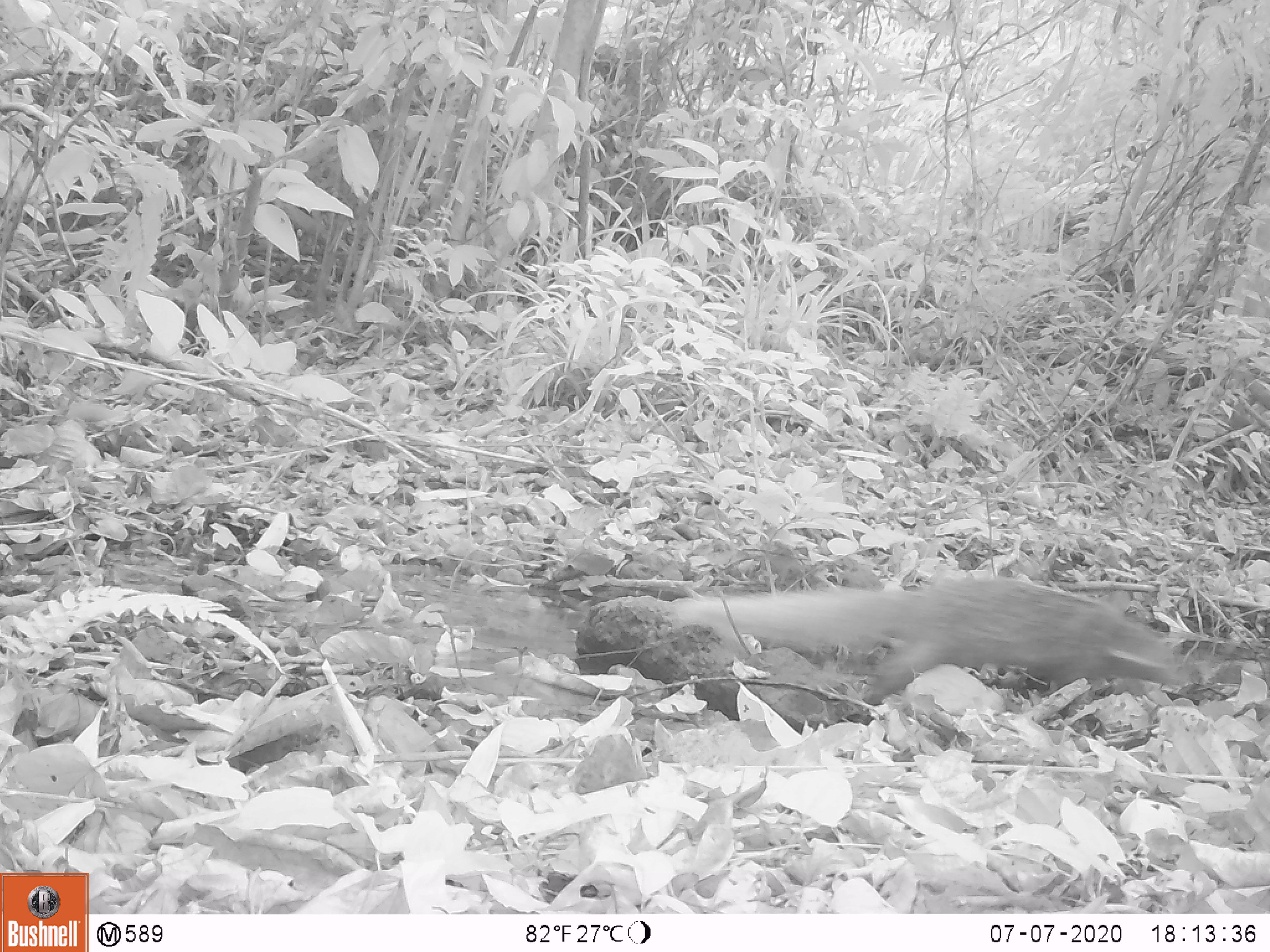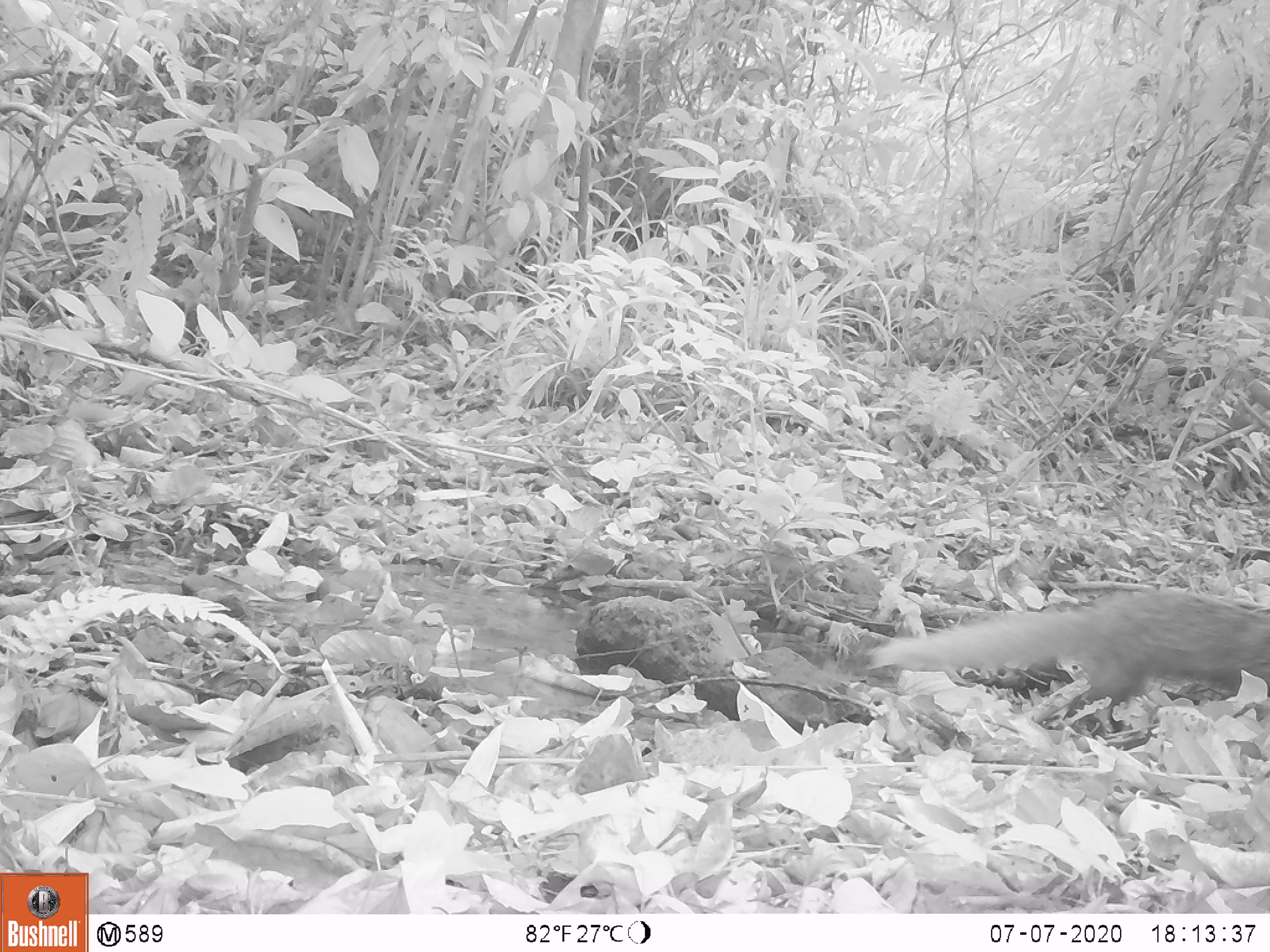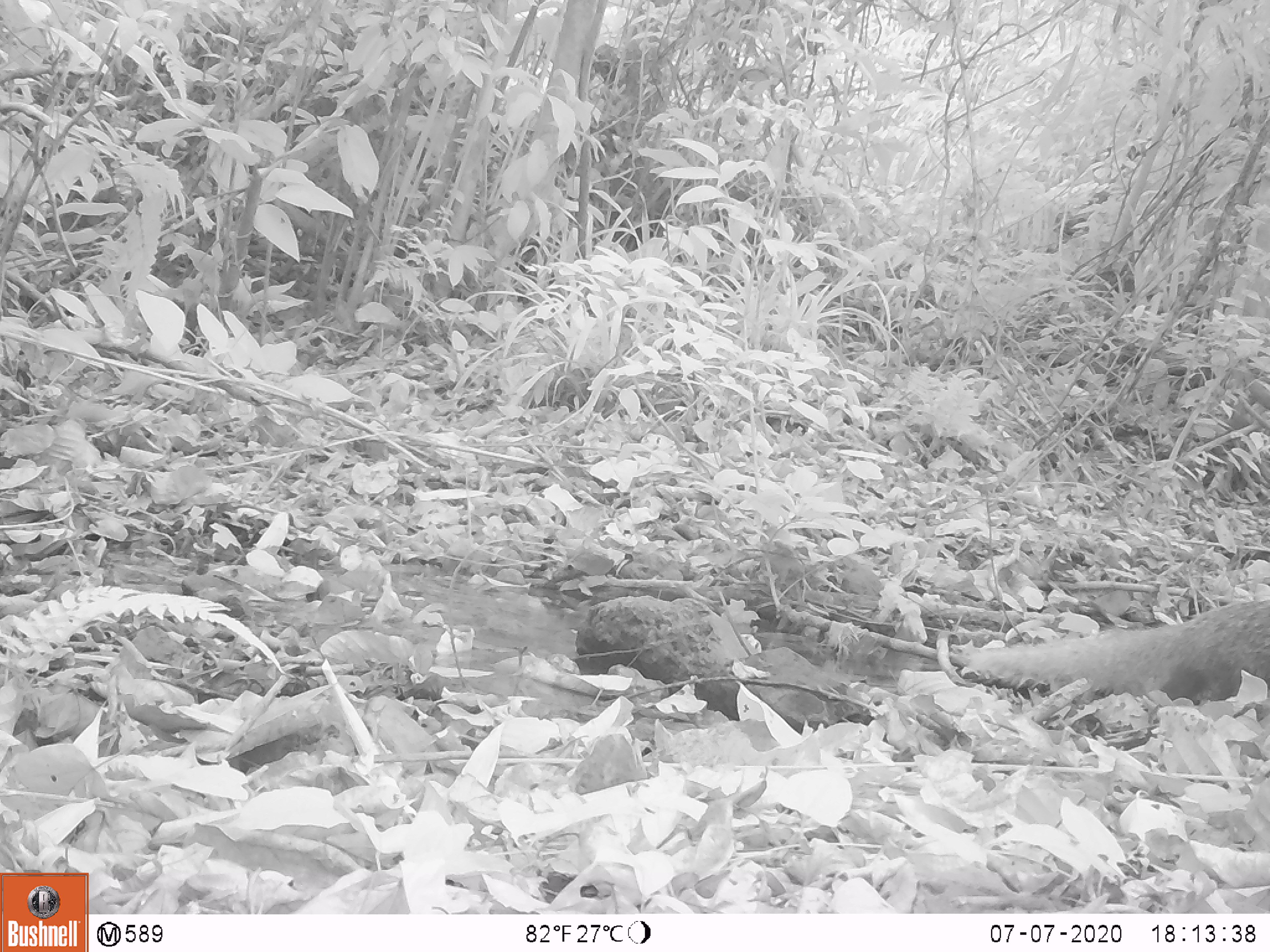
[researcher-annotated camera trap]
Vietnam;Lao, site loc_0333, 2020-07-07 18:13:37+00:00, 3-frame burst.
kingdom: Animalia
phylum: Chordata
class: Mammalia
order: Carnivora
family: Herpestidae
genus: Urva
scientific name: Urva urva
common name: crab-eating mongoose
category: crab eating mongoose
Crab eating mongoose (crab-eating mongoose) (Urva urva). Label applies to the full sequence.